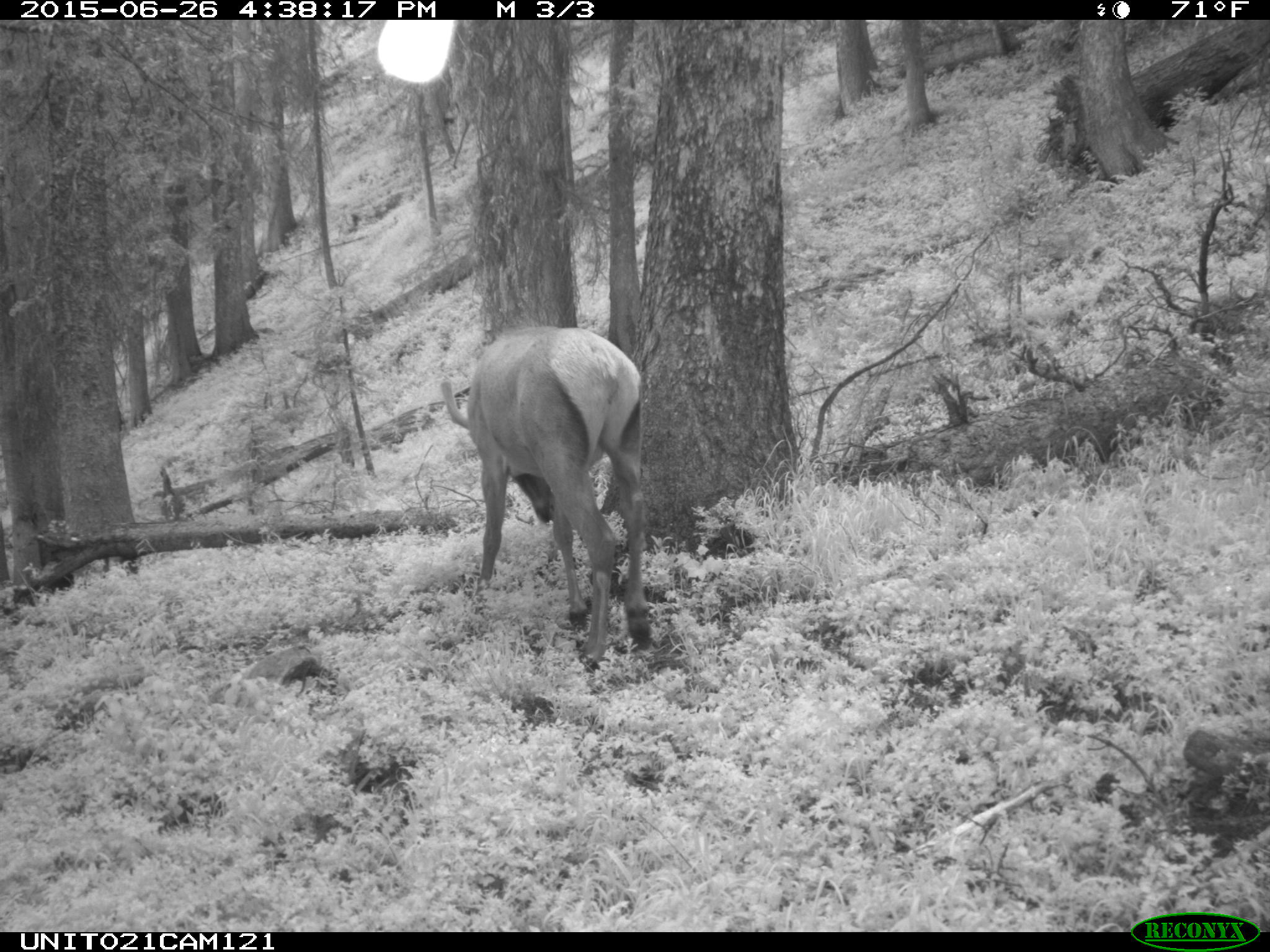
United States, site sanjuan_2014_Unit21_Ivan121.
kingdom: Animalia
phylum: Chordata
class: Mammalia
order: Artiodactyla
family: Cervidae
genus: Cervus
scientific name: Cervus elaphus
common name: red deer